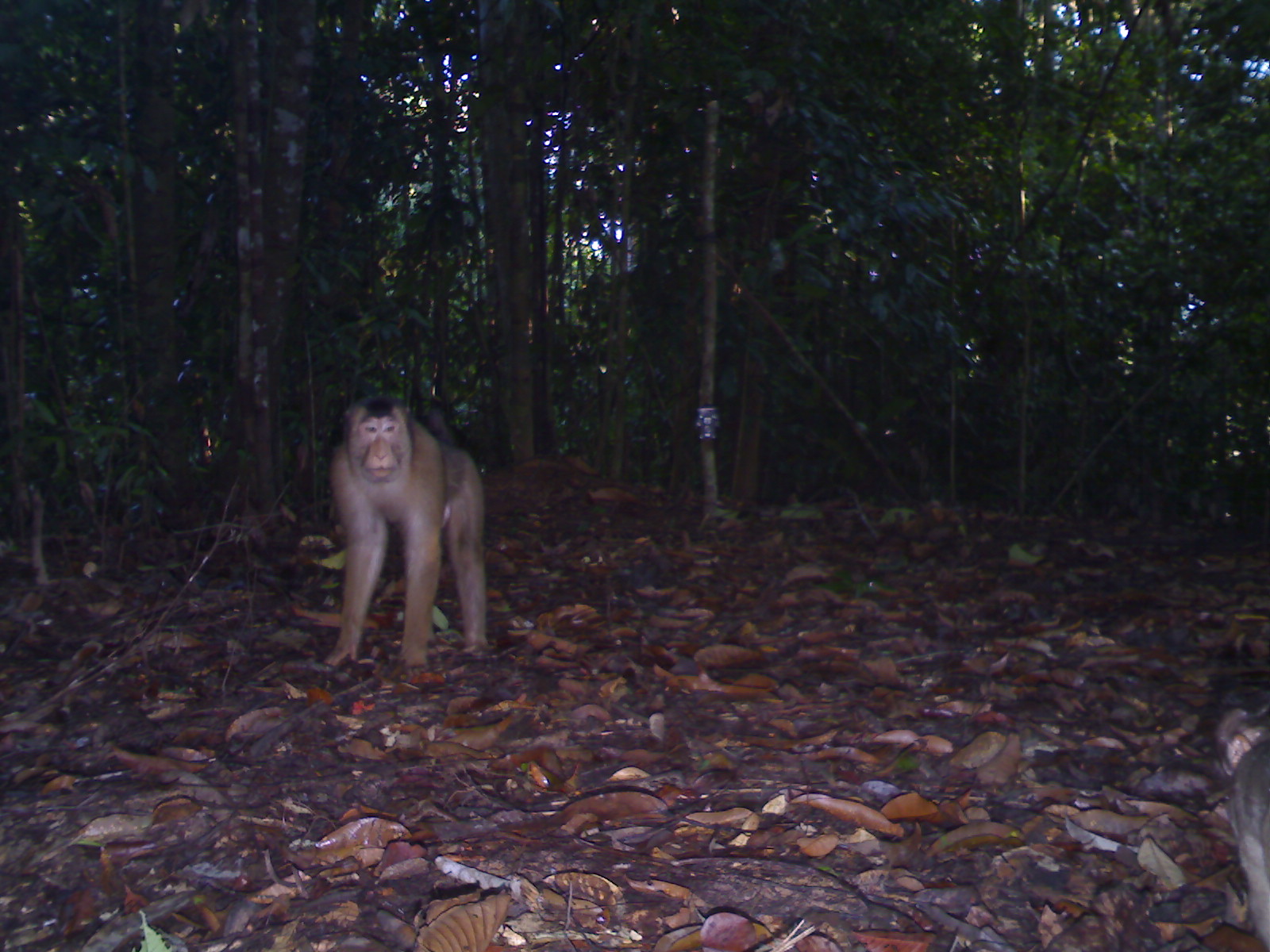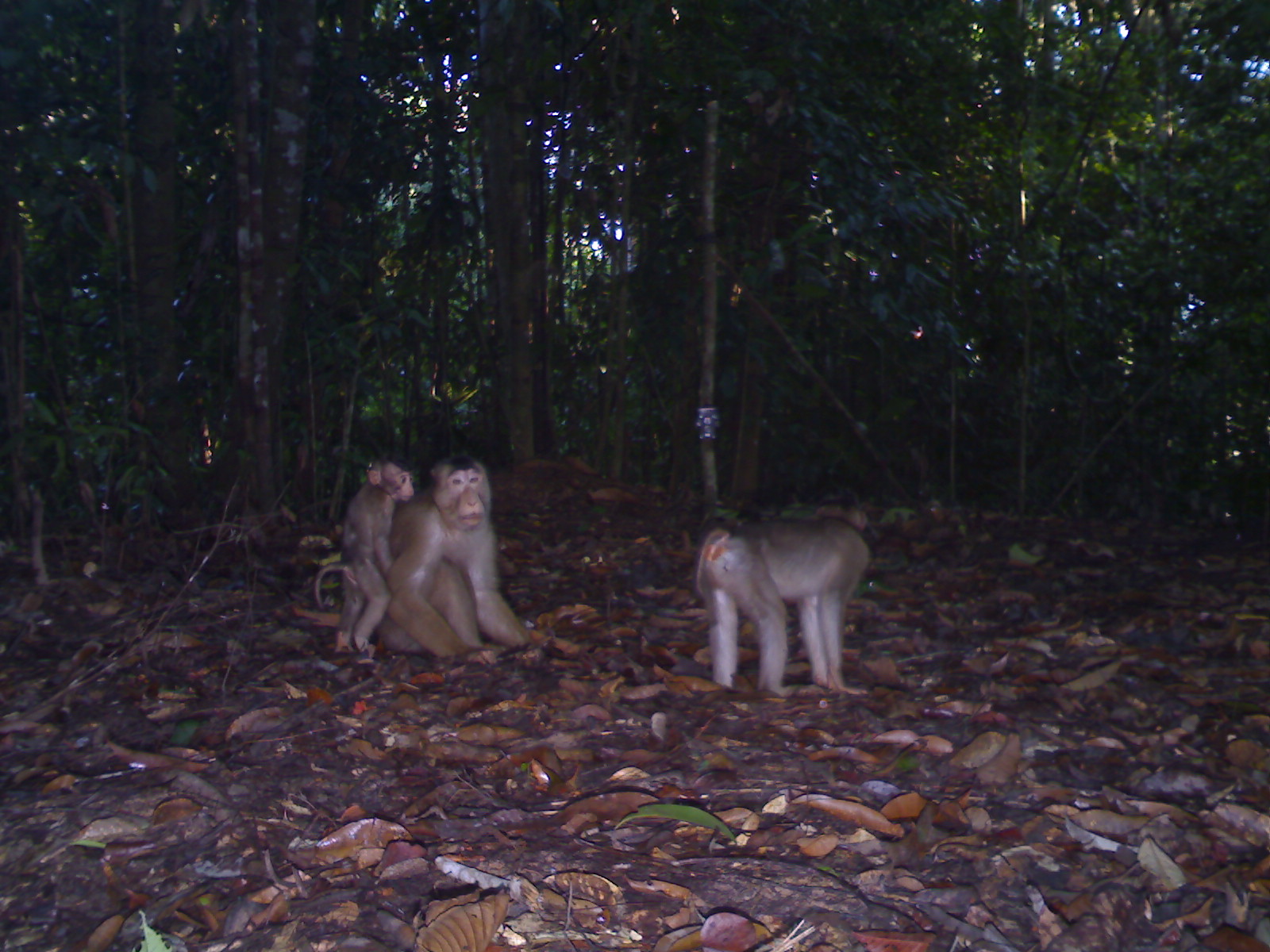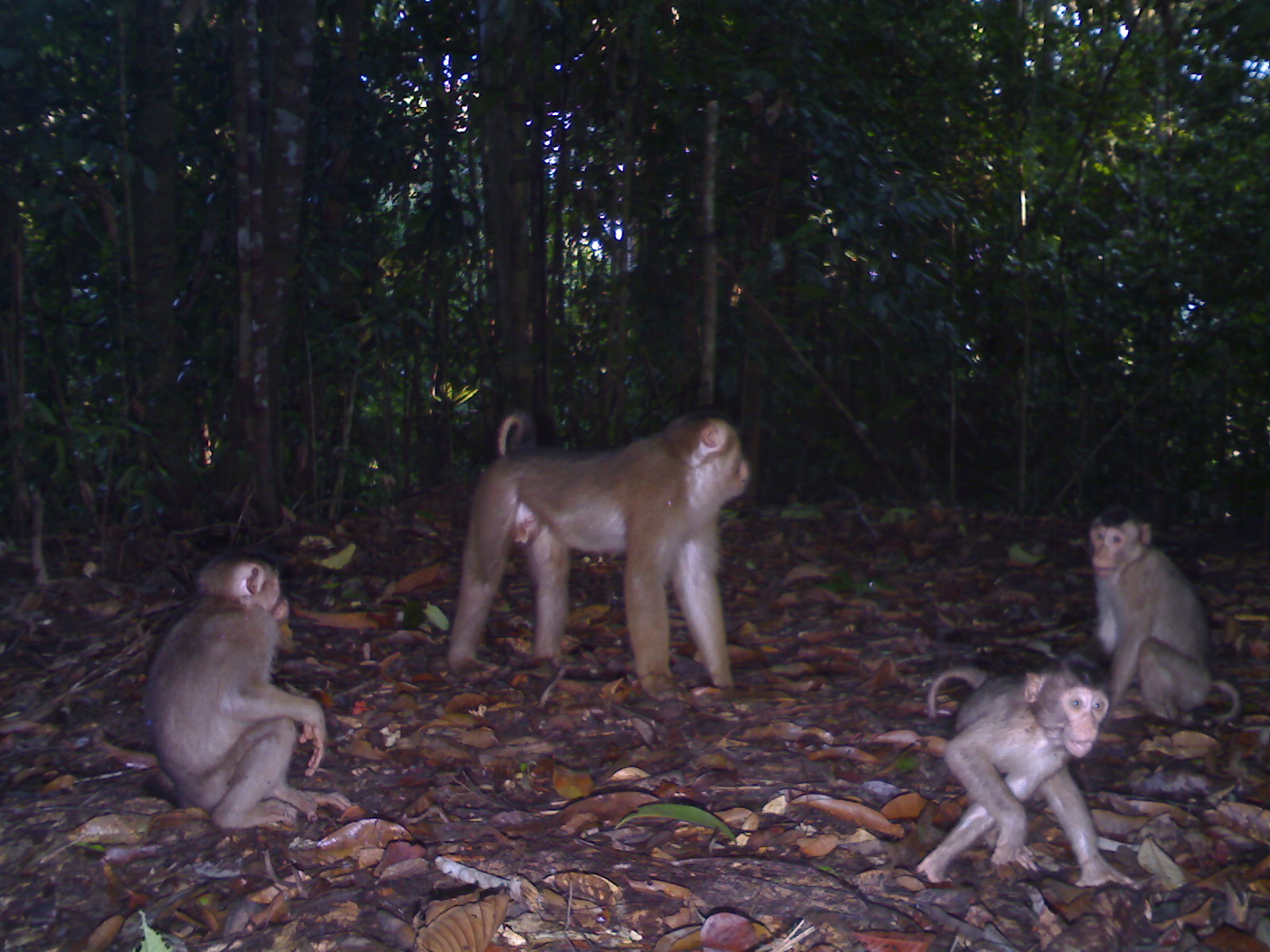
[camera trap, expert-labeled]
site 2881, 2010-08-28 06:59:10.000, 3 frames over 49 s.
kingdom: Animalia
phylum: Chordata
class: Mammalia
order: Primates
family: Cercopithecidae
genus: Macaca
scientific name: Macaca nemestrina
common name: southern pig-tailed macaque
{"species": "Macaca nemestrina (southern pig-tailed macaque)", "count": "2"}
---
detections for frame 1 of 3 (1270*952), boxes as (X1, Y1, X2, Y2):
macaca nemestrina: (326, 394, 490, 674); (1211, 682, 1269, 949)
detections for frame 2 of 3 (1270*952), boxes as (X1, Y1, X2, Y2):
macaca nemestrina: (692, 499, 869, 694); (378, 451, 534, 661); (314, 456, 415, 654)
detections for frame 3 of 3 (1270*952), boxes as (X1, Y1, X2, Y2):
macaca nemestrina: (448, 409, 750, 702); (144, 546, 352, 830); (915, 655, 1135, 887); (1089, 506, 1242, 723)